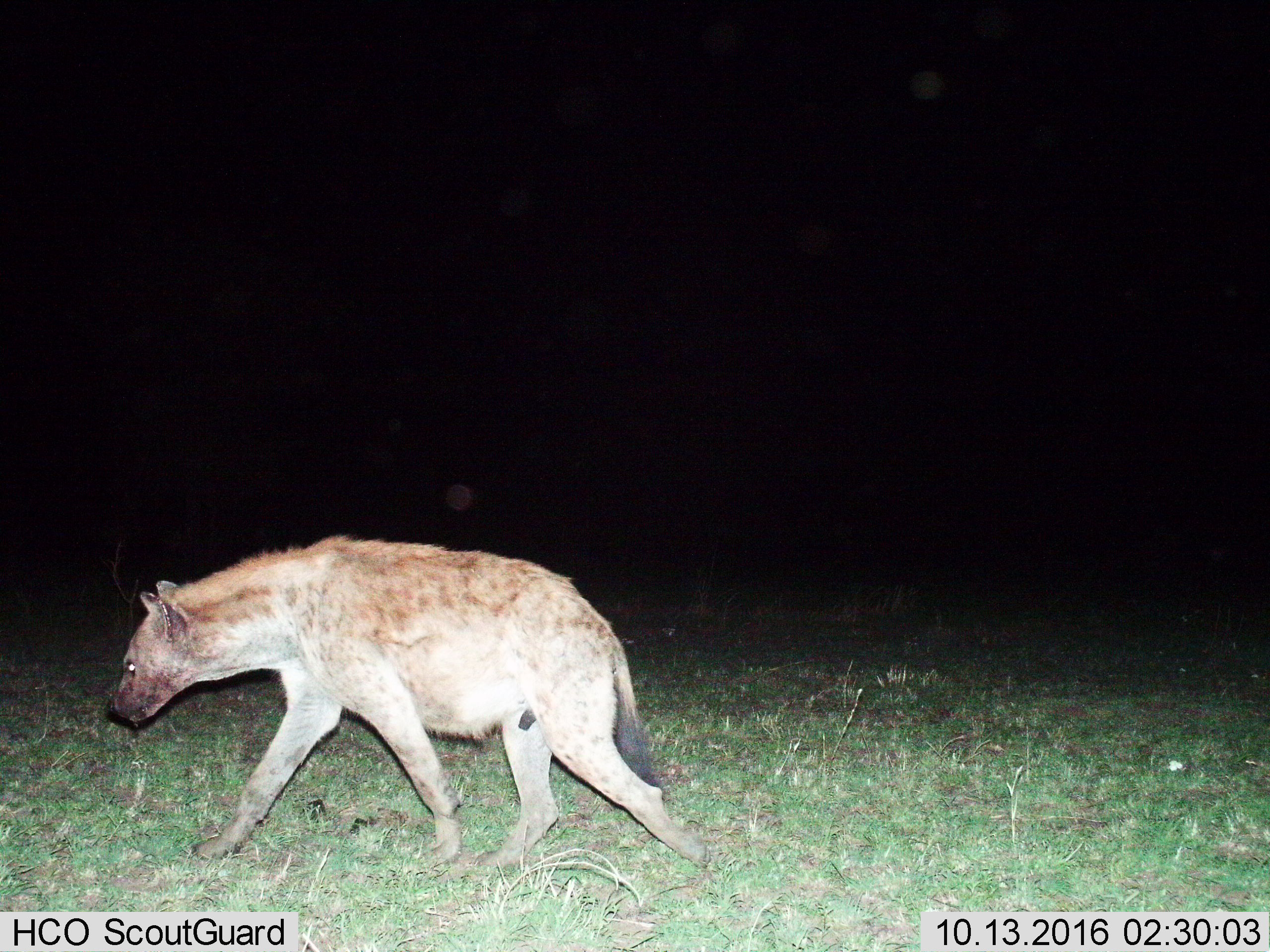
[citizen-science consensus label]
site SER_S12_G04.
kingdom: Animalia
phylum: Chordata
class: Mammalia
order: Carnivora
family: Hyaenidae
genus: Crocuta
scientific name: Crocuta crocuta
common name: spotted hyena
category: hyenaspotted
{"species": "hyenaspotted (spotted hyena) (Crocuta crocuta)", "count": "1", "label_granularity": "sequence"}